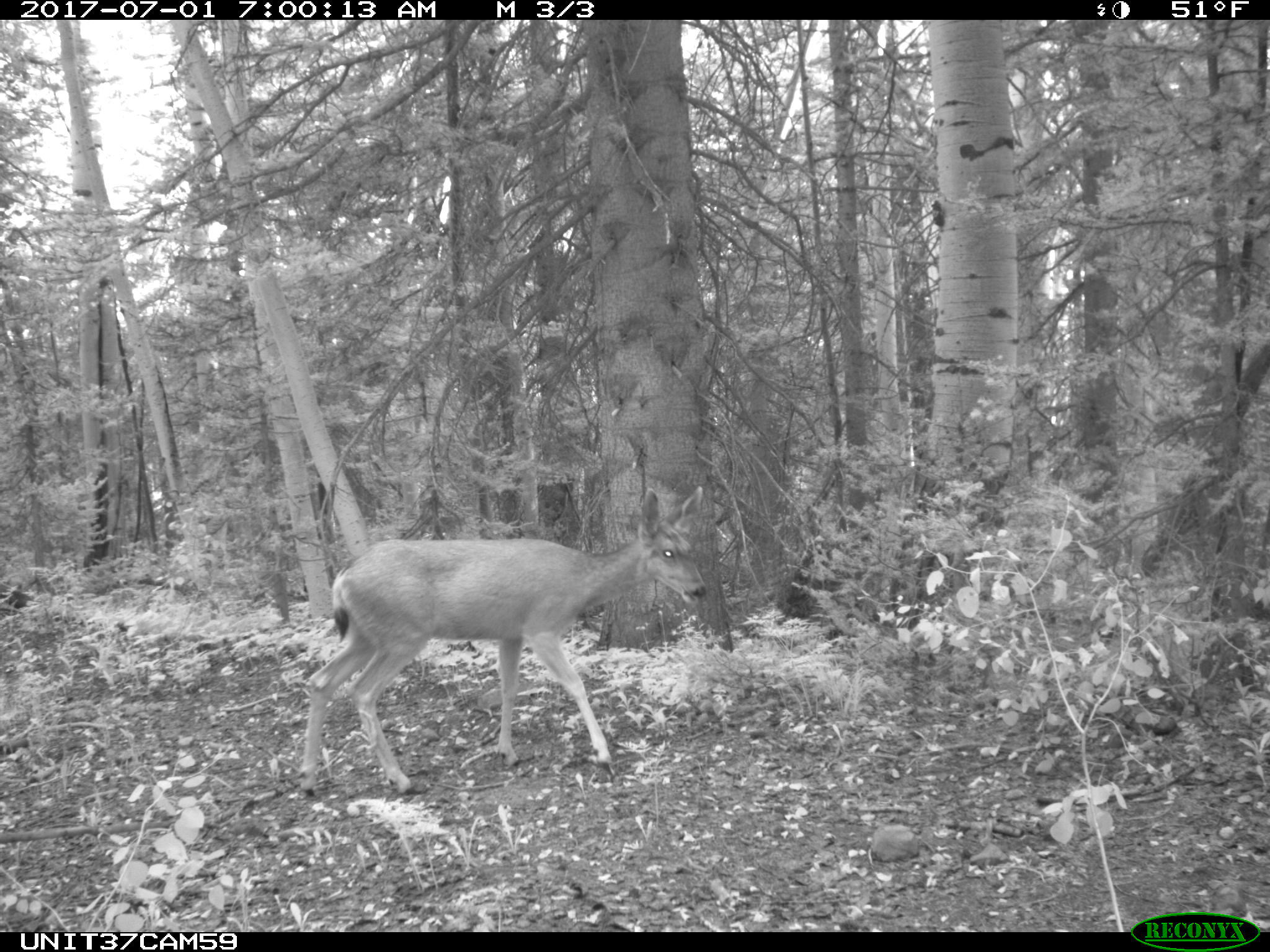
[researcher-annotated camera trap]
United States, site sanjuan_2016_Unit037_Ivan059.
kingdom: Animalia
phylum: Chordata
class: Mammalia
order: Artiodactyla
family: Cervidae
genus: Odocoileus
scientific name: Odocoileus hemionus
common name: mule deer